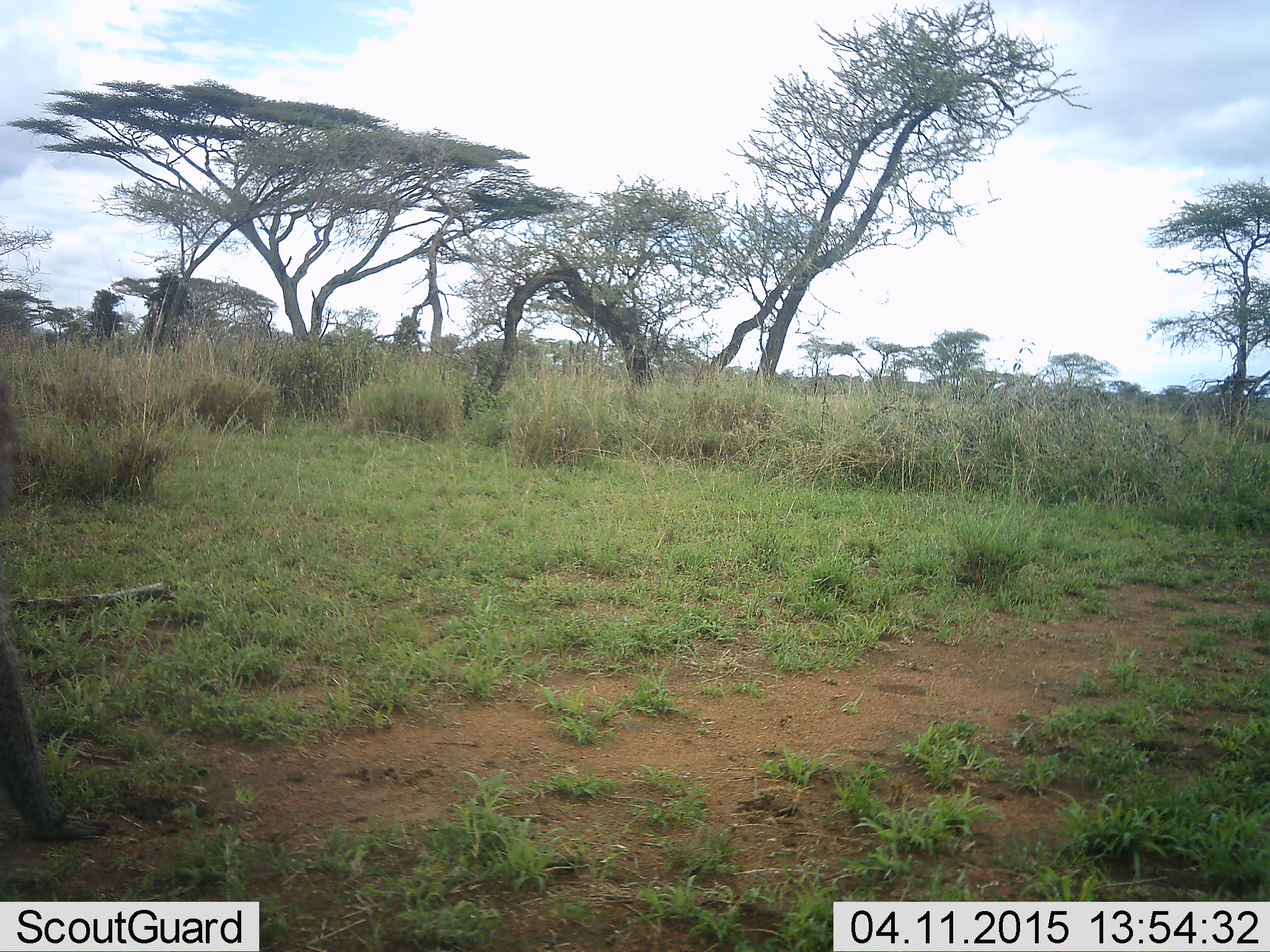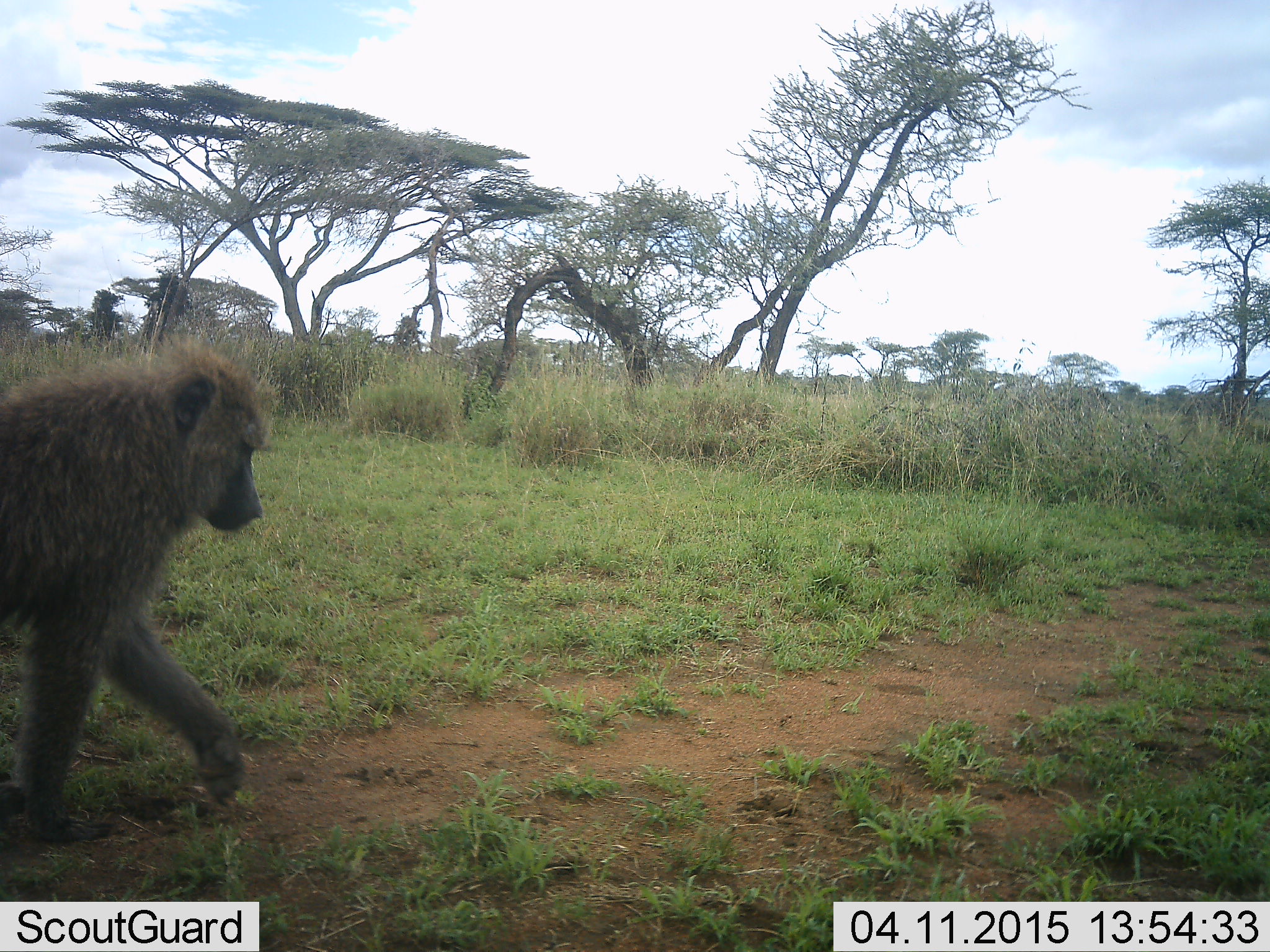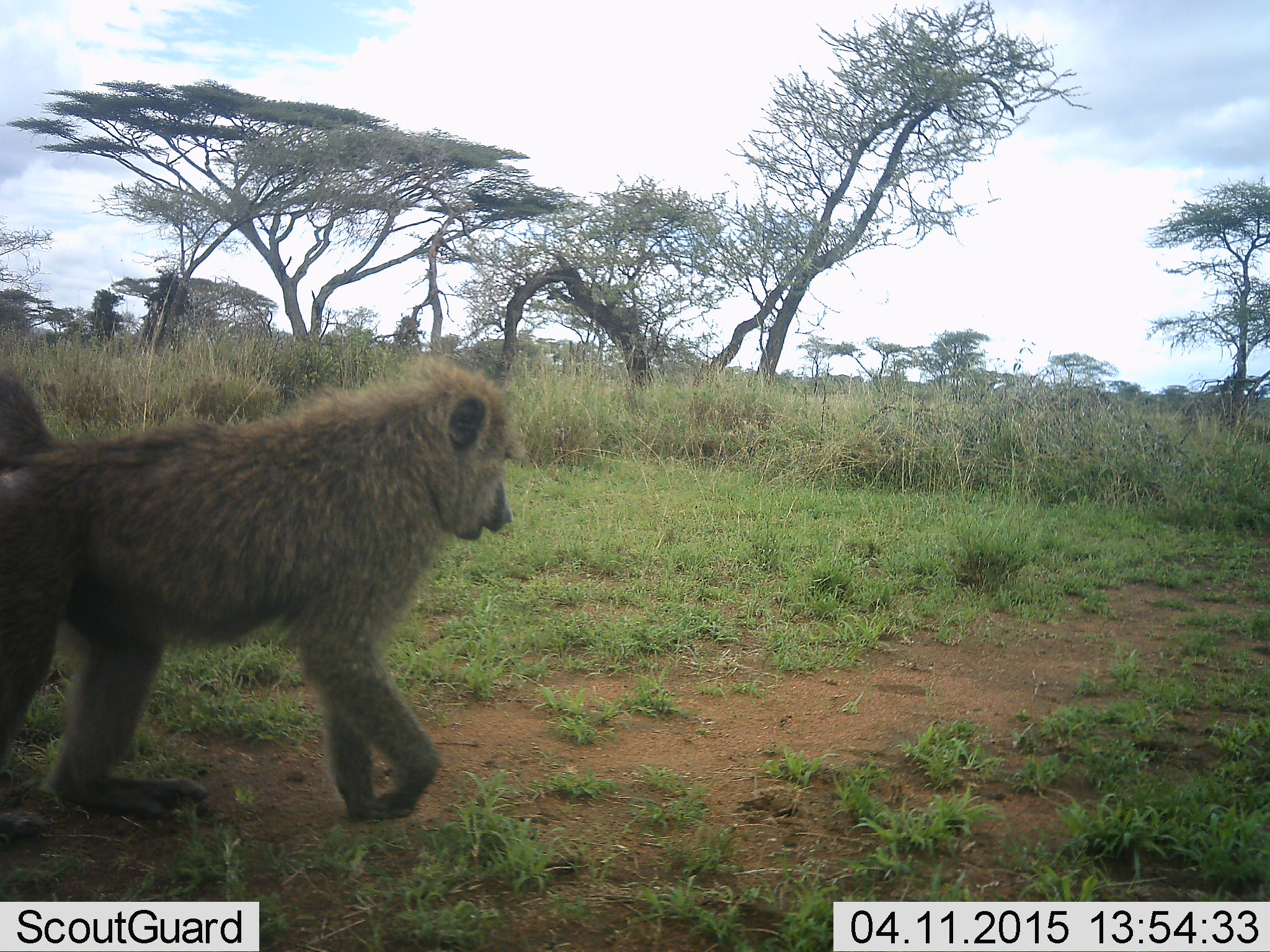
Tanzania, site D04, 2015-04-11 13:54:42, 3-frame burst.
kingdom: Animalia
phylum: Chordata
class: Mammalia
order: Primates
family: Cercopithecidae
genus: Papio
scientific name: Papio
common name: baboon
Baboon (Papio), count 1. Behavior (volunteer vote fractions): standing 0%, resting 0%, moving 100%, interacting 0%. Young present (vote fraction): 0%. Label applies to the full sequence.